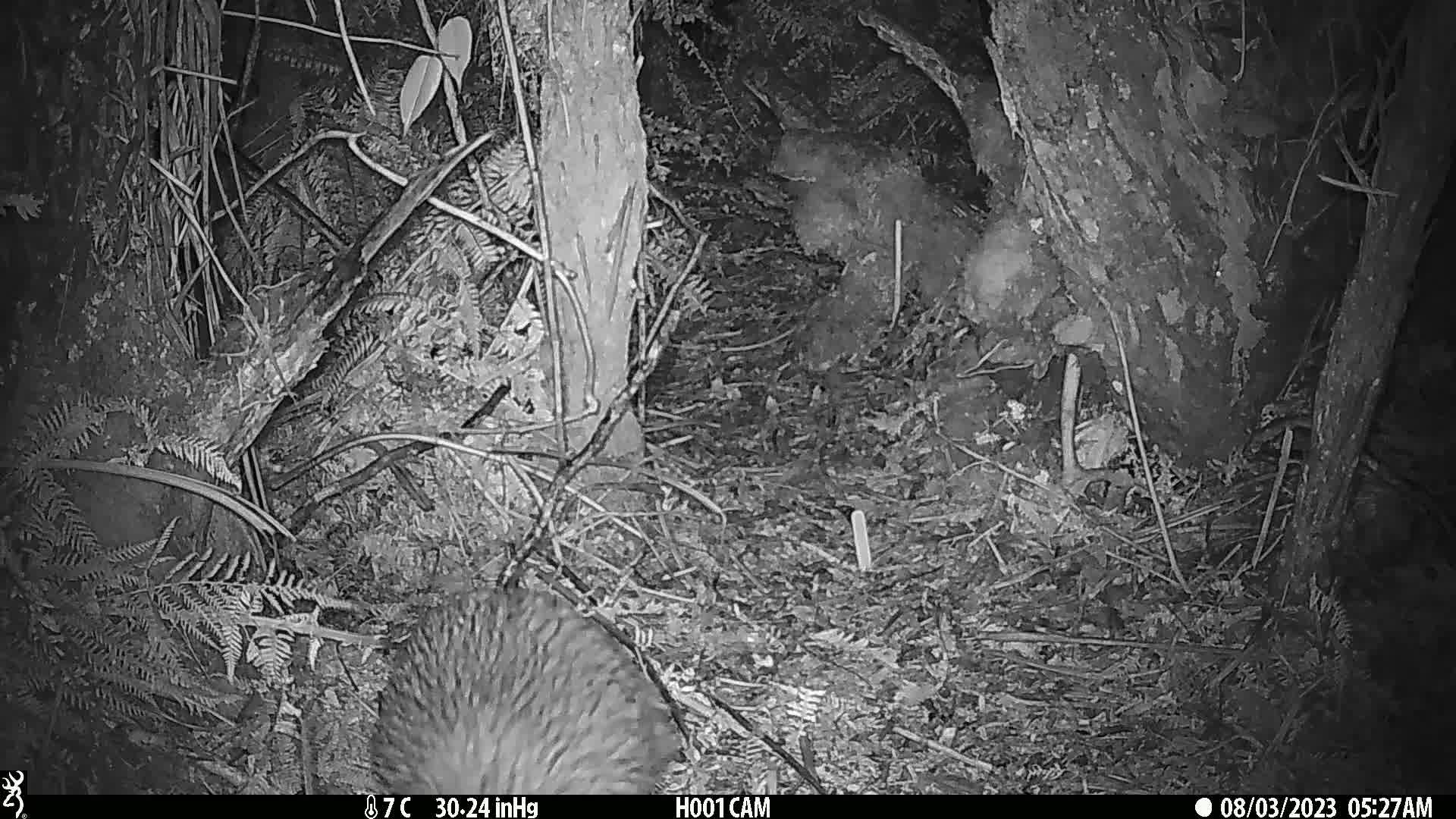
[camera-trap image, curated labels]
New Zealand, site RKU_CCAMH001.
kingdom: Animalia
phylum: Chordata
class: Aves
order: Apterygiformes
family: Apterygidae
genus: Apteryx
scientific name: Apteryx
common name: kiwi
Kiwi (Apteryx).